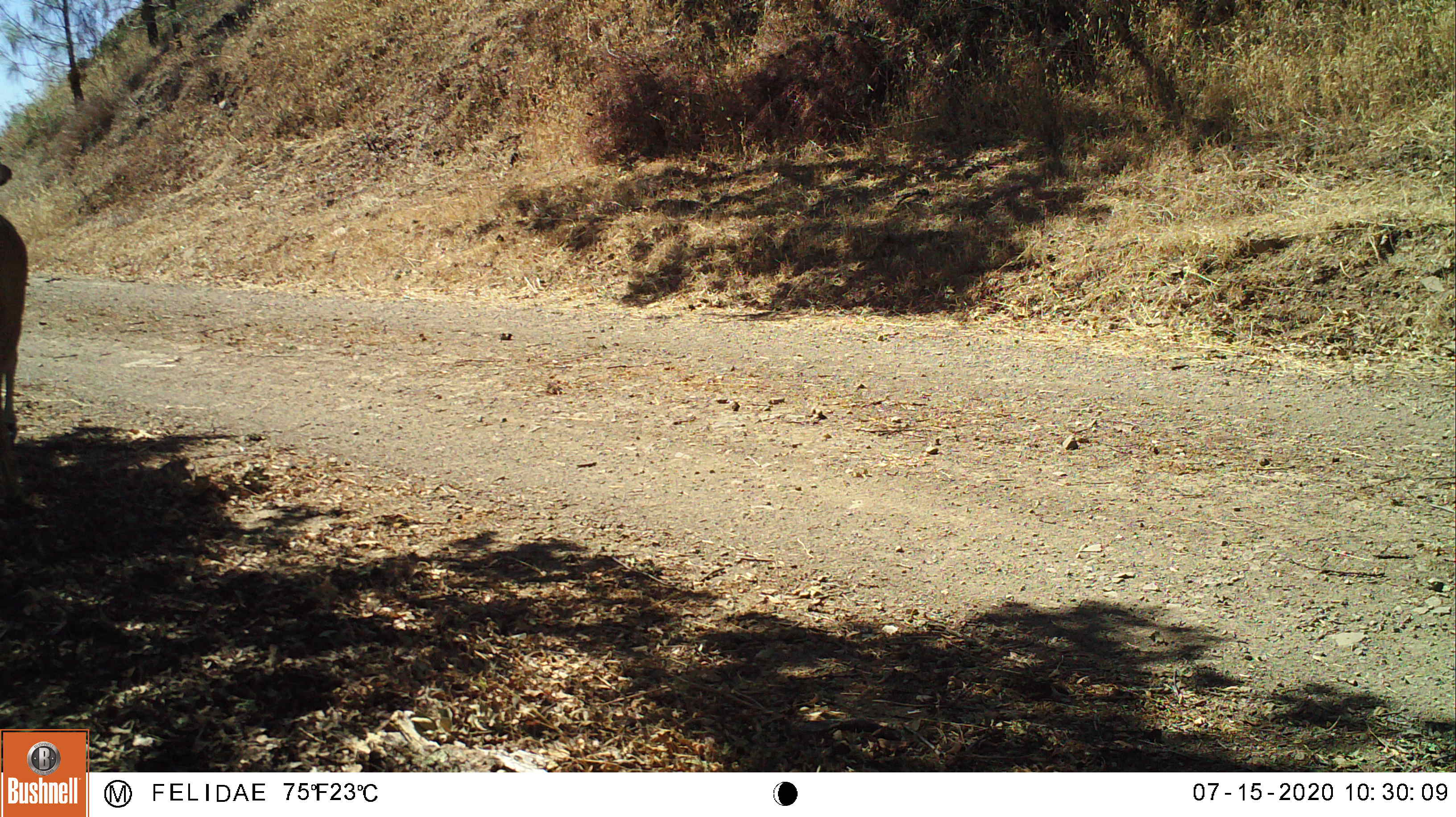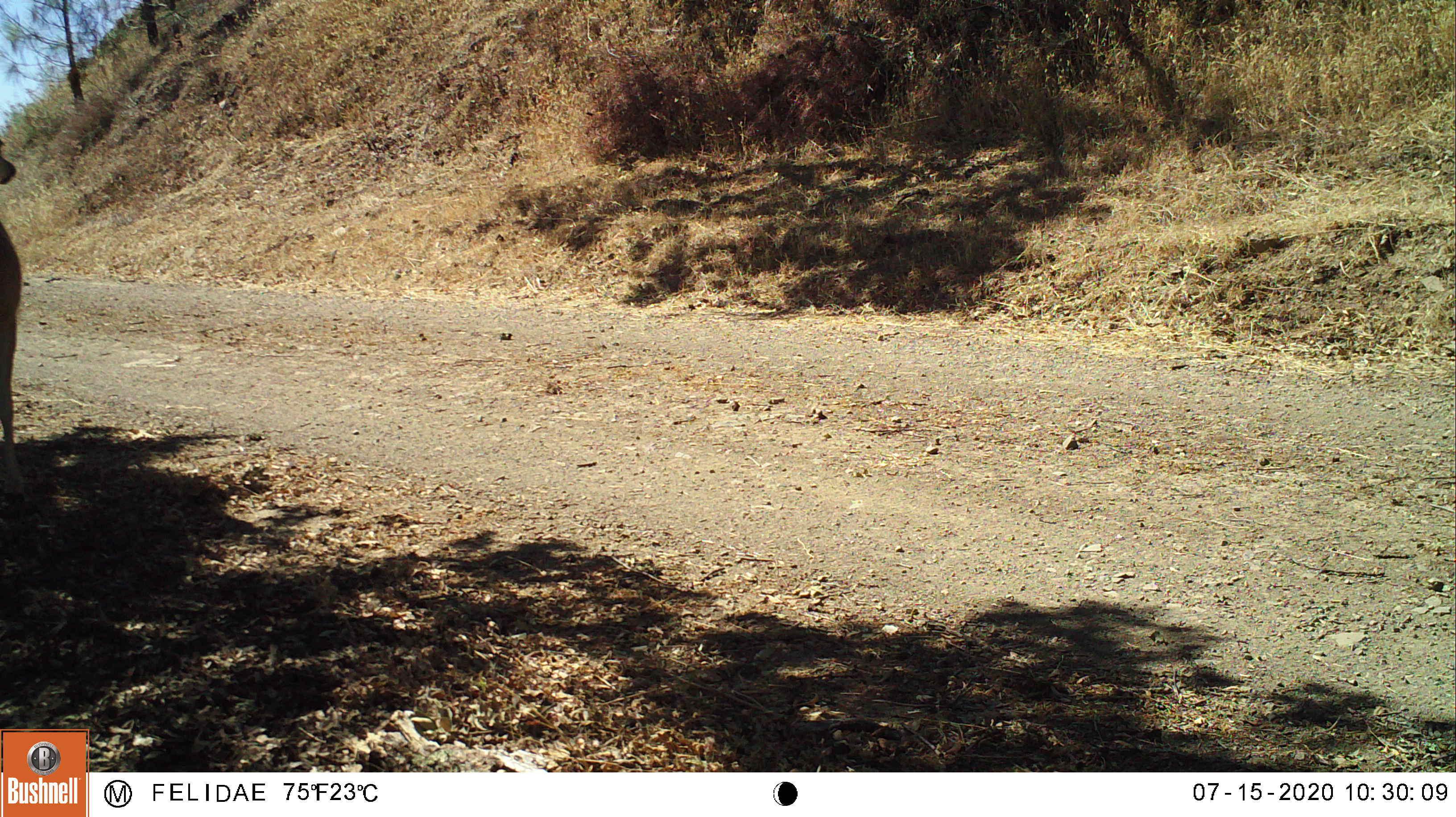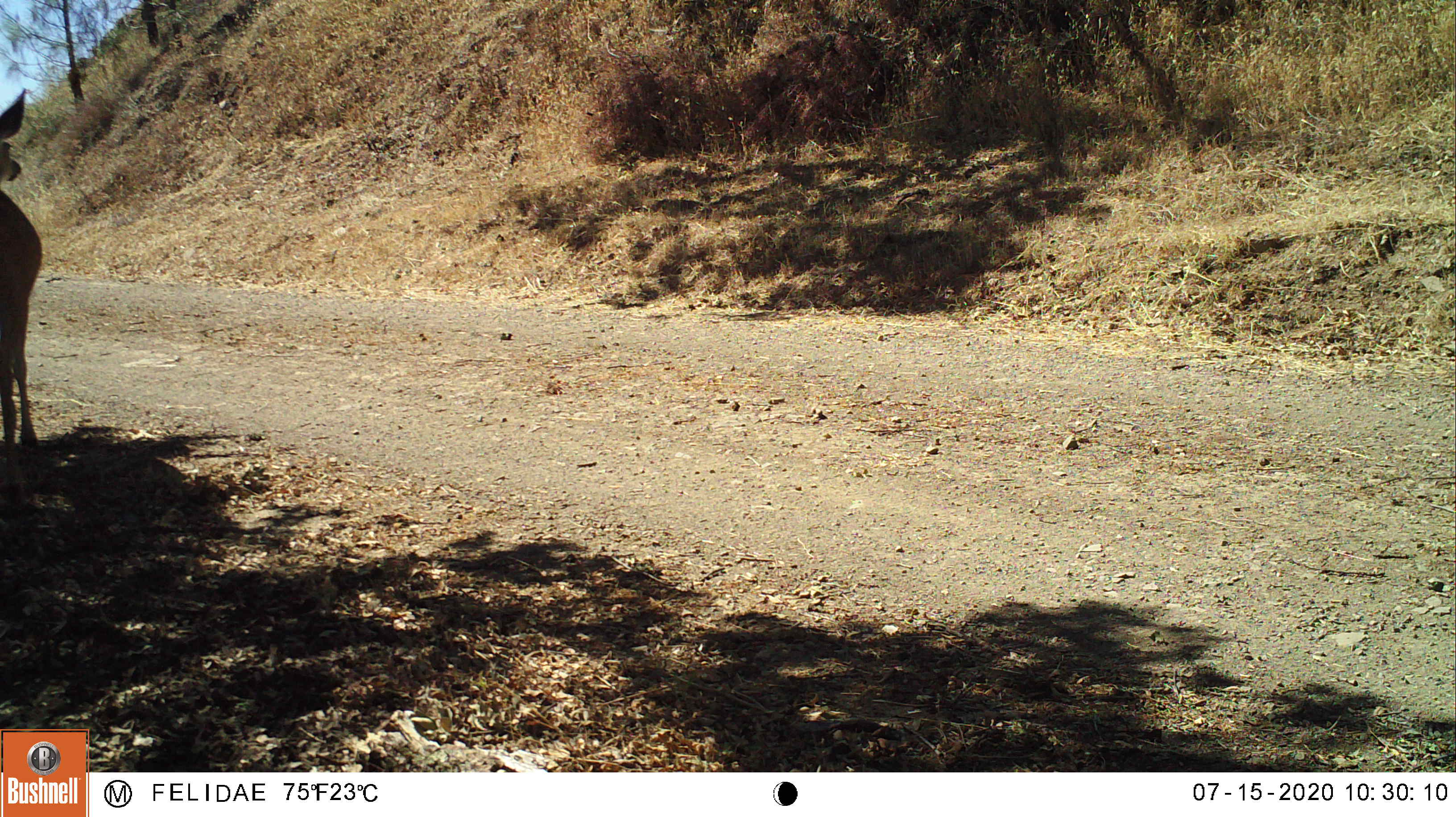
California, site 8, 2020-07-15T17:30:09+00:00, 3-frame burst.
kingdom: Animalia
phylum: Chordata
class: Mammalia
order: Artiodactyla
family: Cervidae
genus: Odocoileus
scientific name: Odocoileus hemionus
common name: mule deer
Mule deer (Odocoileus hemionus).